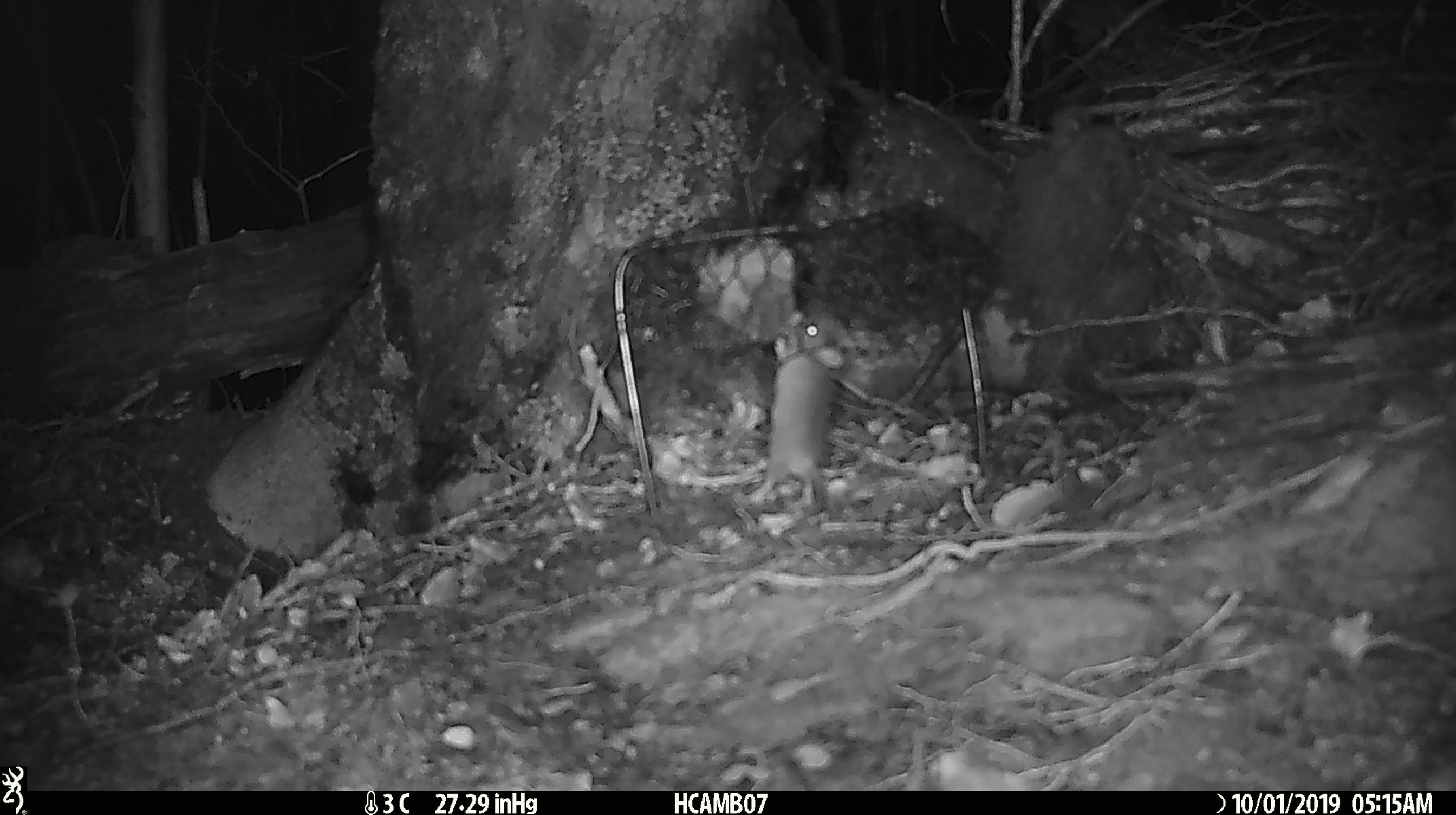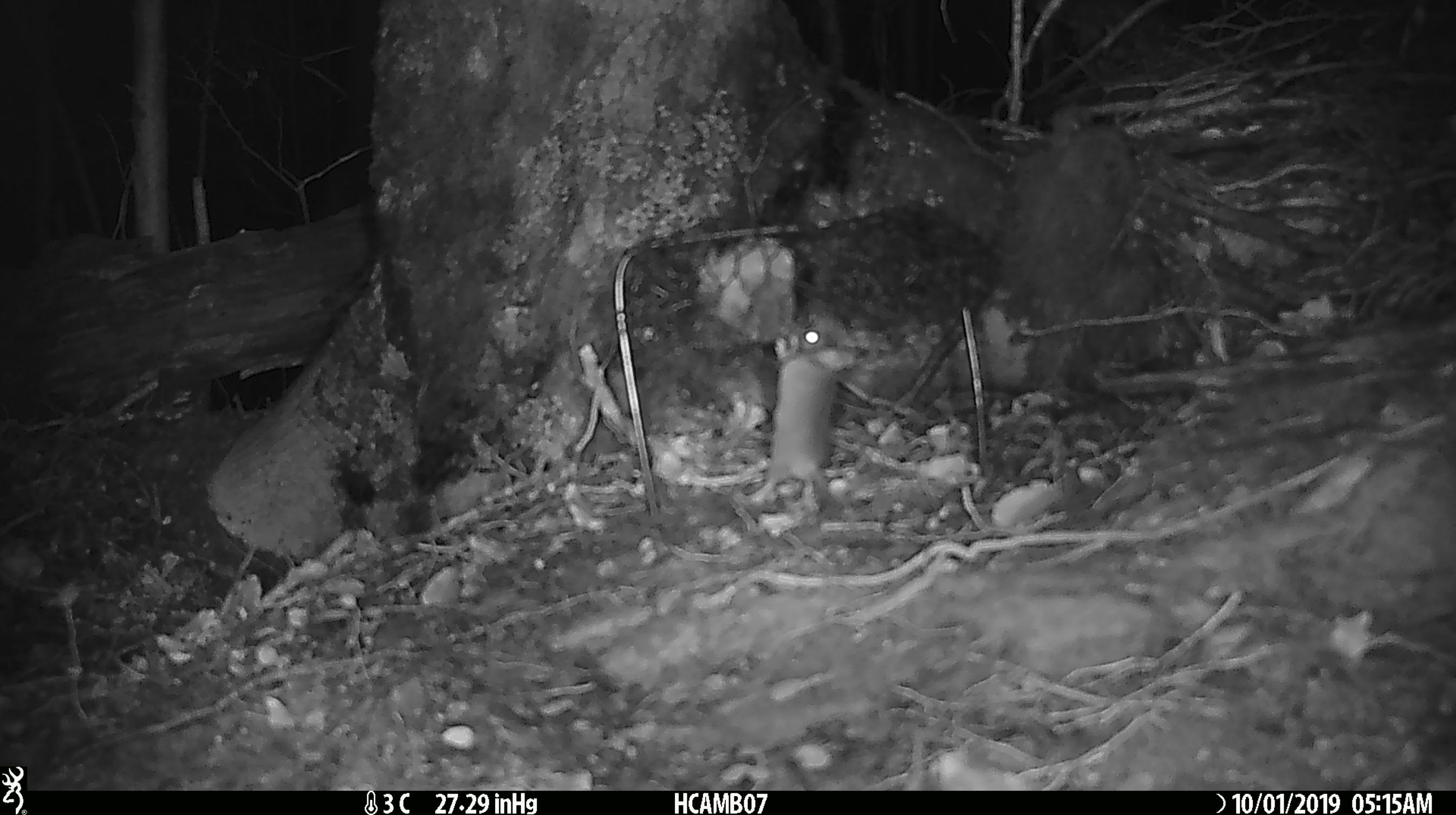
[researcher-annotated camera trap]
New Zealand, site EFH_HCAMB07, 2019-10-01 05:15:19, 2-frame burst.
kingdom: Animalia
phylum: Chordata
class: Mammalia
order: Rodentia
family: Muridae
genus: Mus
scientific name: Mus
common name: mouse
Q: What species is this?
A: Mouse (Mus).